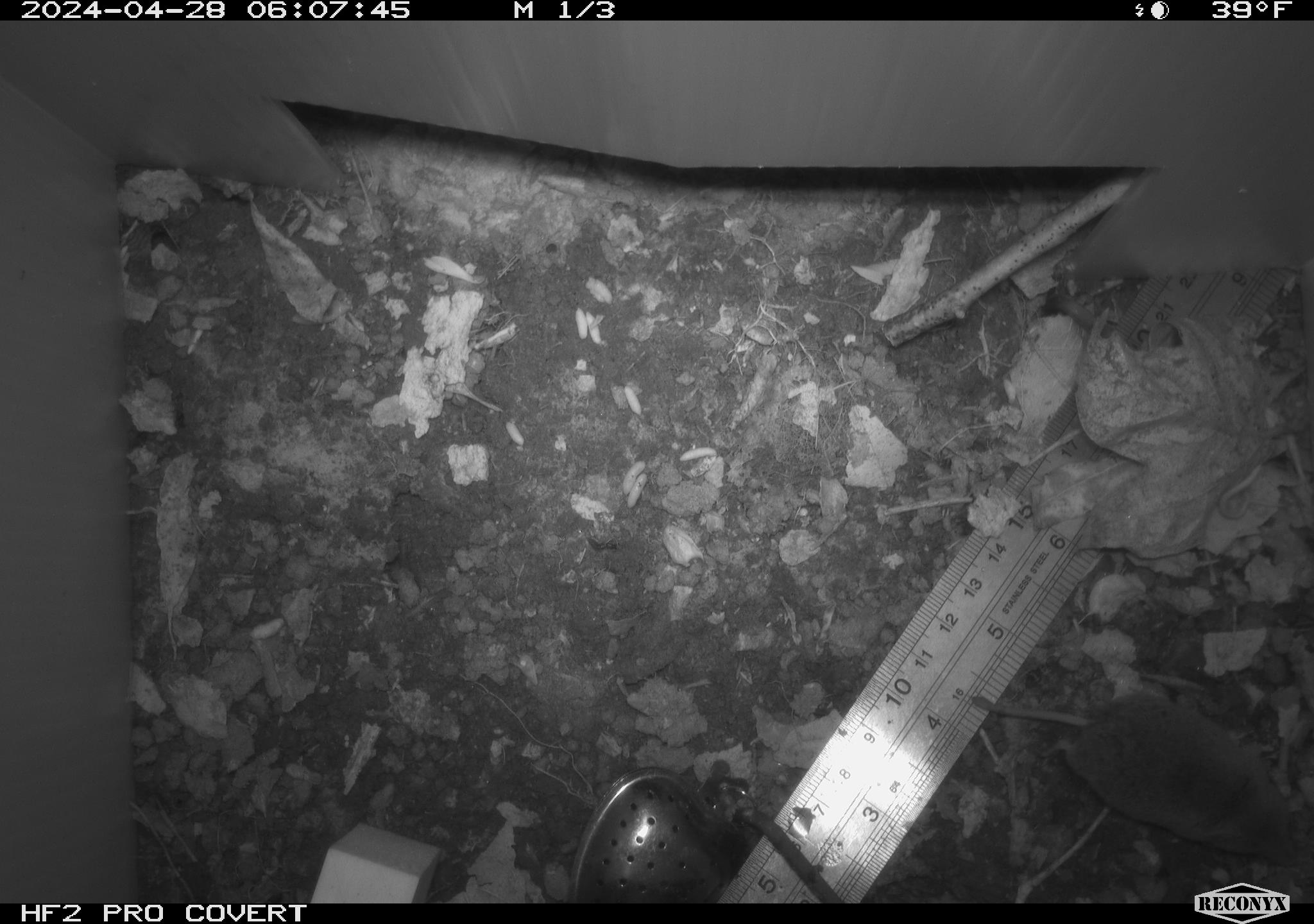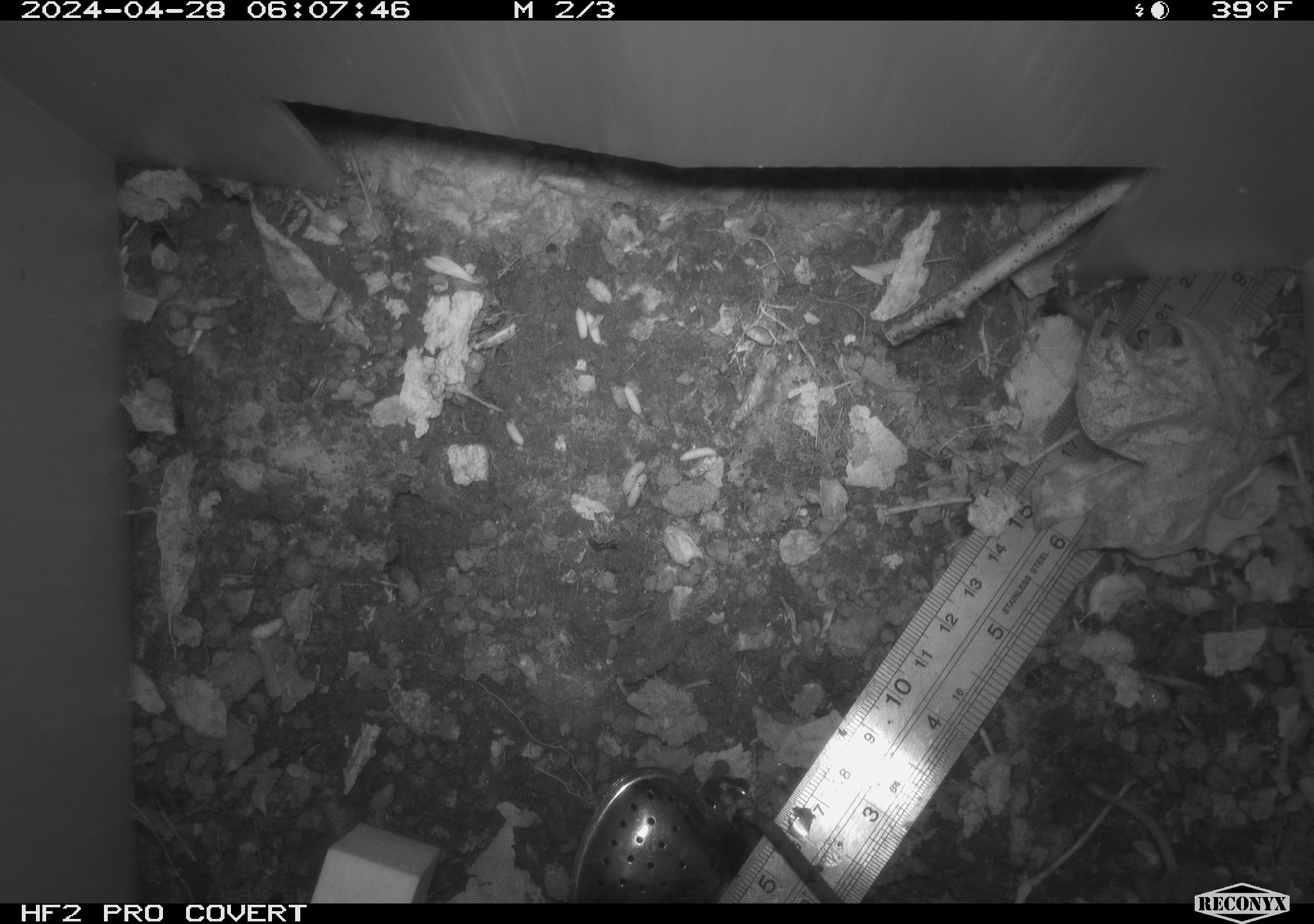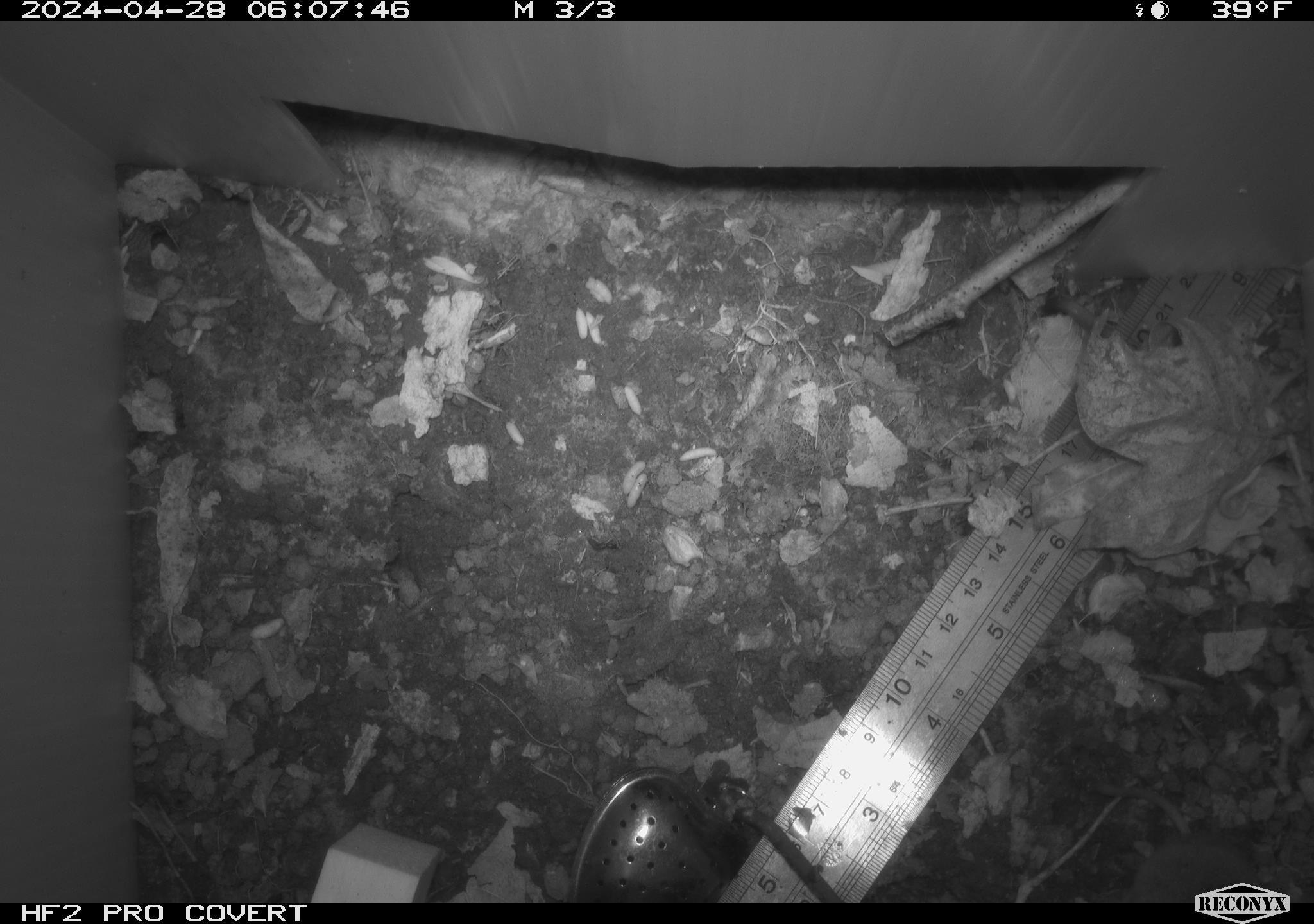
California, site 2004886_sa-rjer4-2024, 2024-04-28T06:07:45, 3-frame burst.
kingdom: Animalia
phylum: Chordata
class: Mammalia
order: Eulipotyphla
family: Soricidae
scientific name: Soricidae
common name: shrews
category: soricidae family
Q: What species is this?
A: Soricidae family (shrews) (Soricidae).